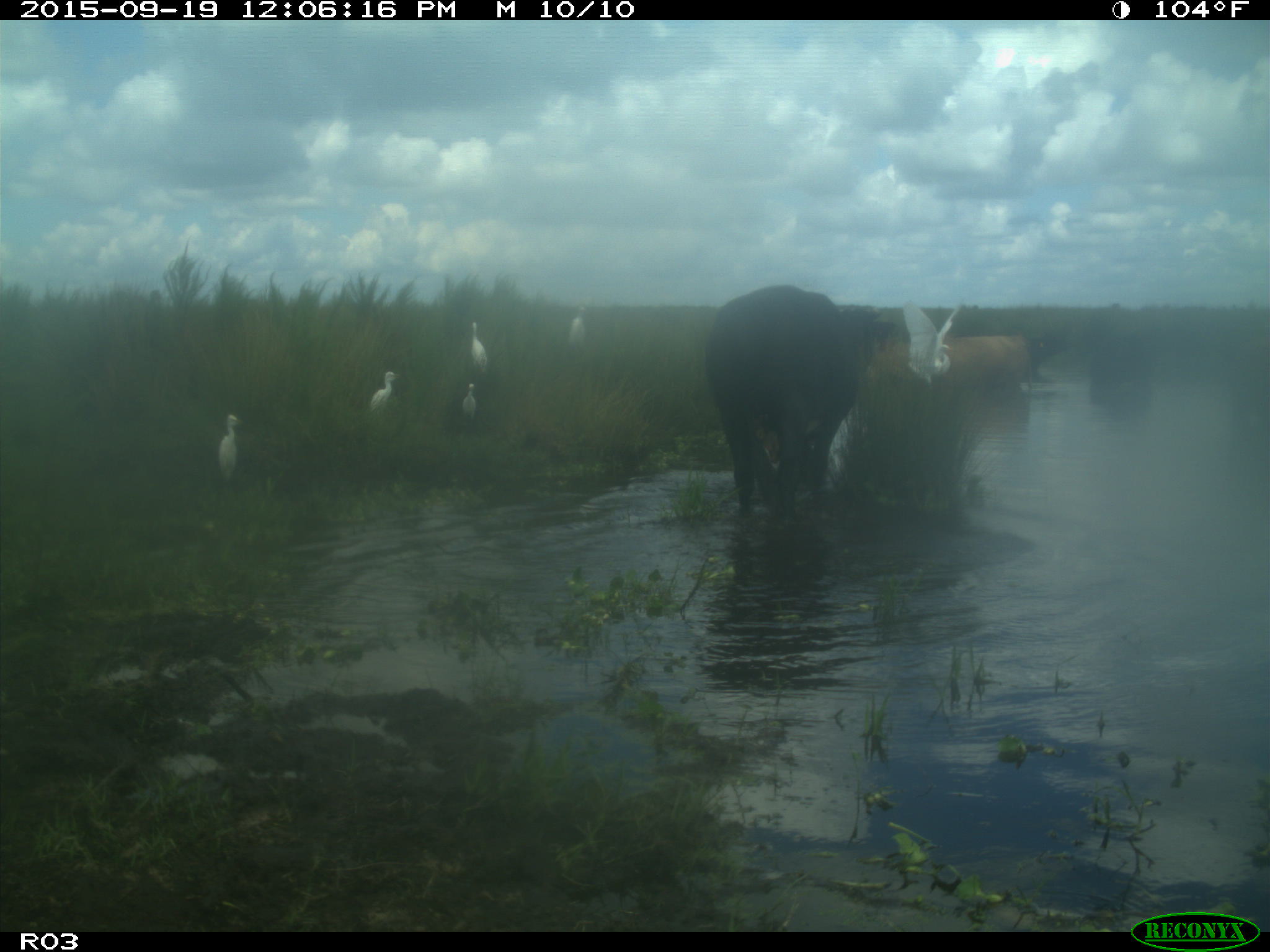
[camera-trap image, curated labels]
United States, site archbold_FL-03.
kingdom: Animalia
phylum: Chordata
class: Mammalia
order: Artiodactyla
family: Bovidae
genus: Bos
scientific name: Bos taurus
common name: domestic cow